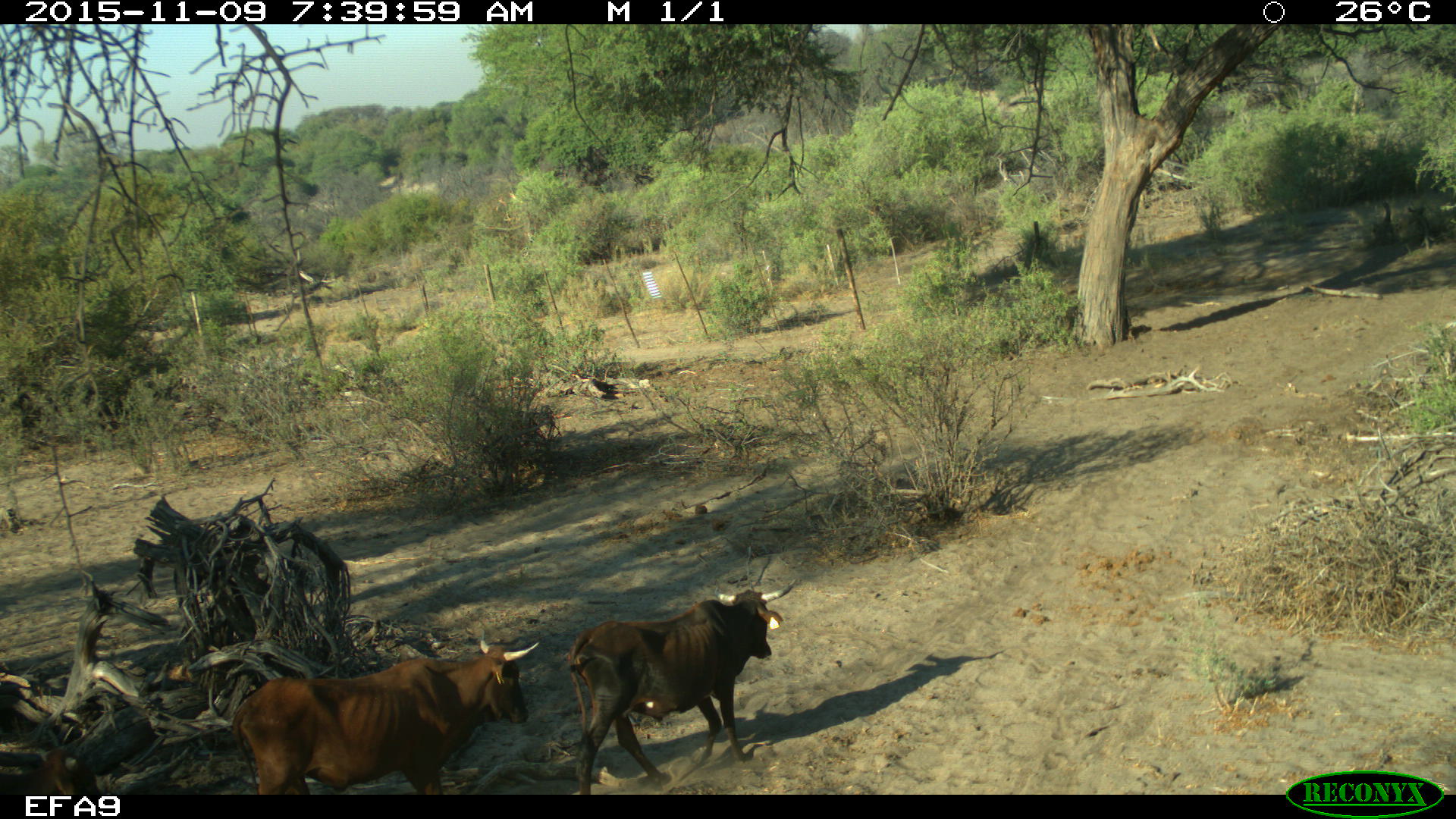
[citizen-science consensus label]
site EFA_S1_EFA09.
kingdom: Animalia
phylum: Chordata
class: Mammalia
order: Artiodactyla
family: Bovidae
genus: Bos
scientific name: Bos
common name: cattle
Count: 3.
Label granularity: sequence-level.